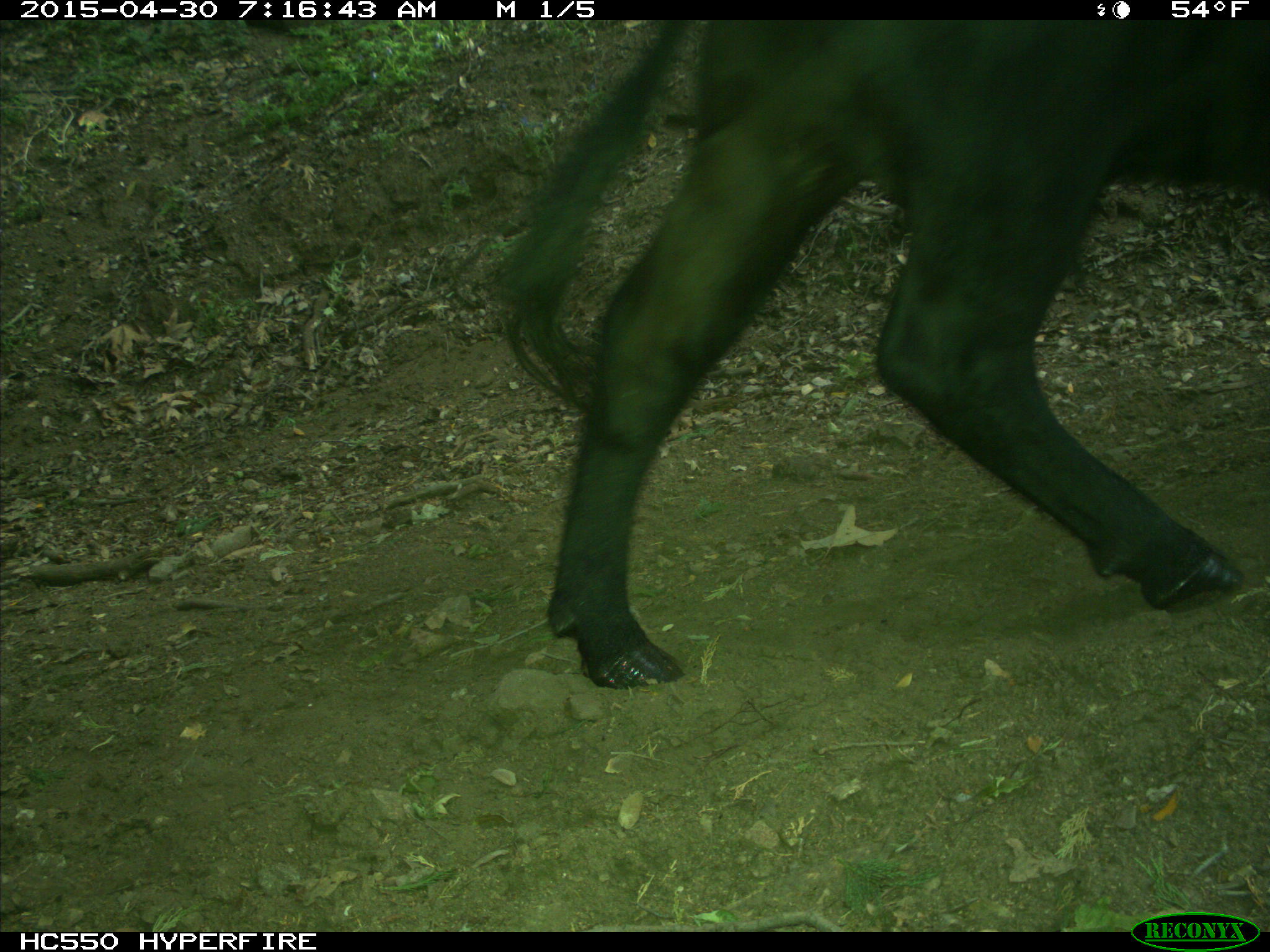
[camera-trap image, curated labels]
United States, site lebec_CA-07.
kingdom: Animalia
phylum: Chordata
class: Mammalia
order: Artiodactyla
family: Bovidae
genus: Bos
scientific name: Bos taurus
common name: domestic cow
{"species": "Bos taurus (domestic cow)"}